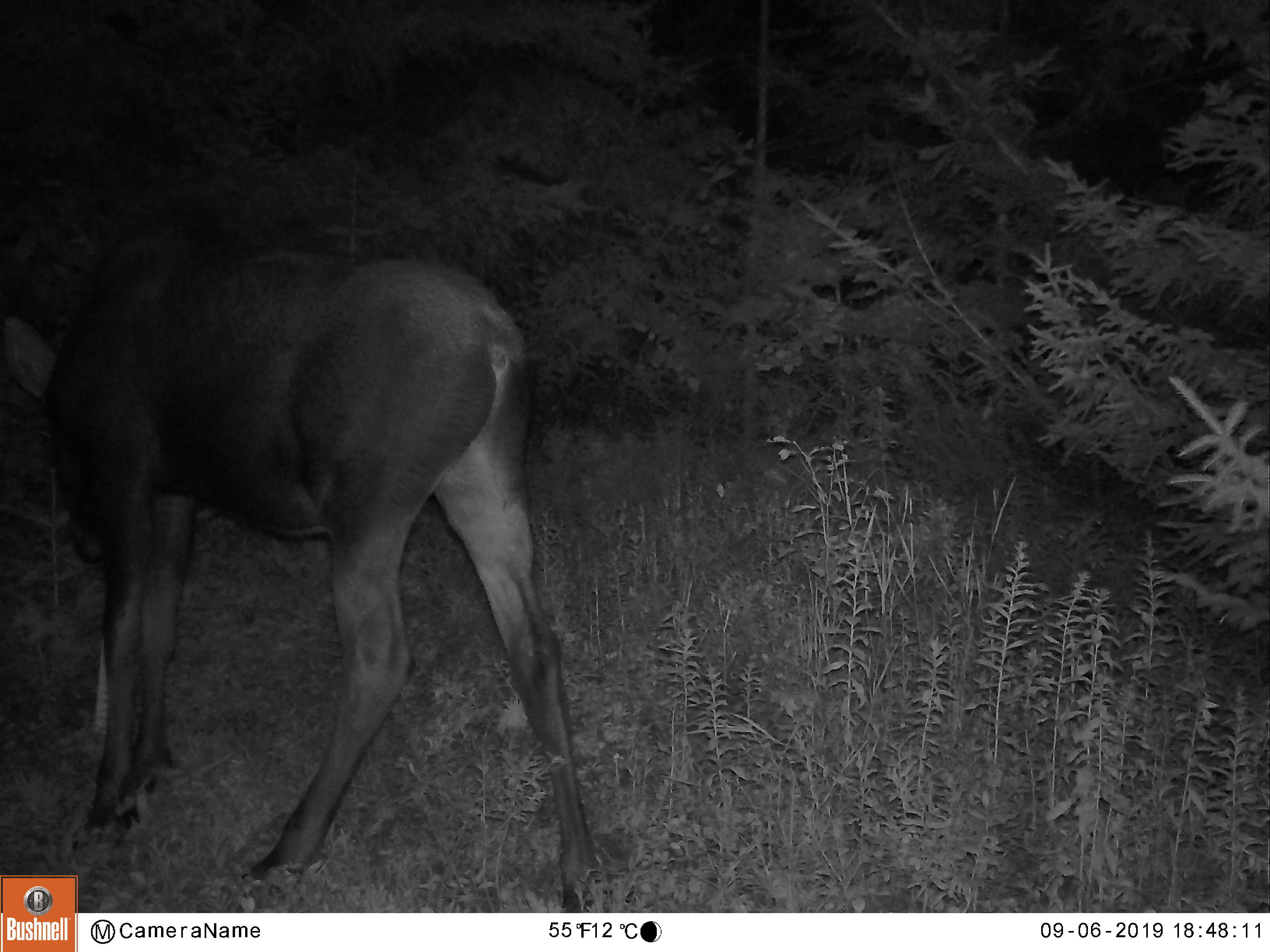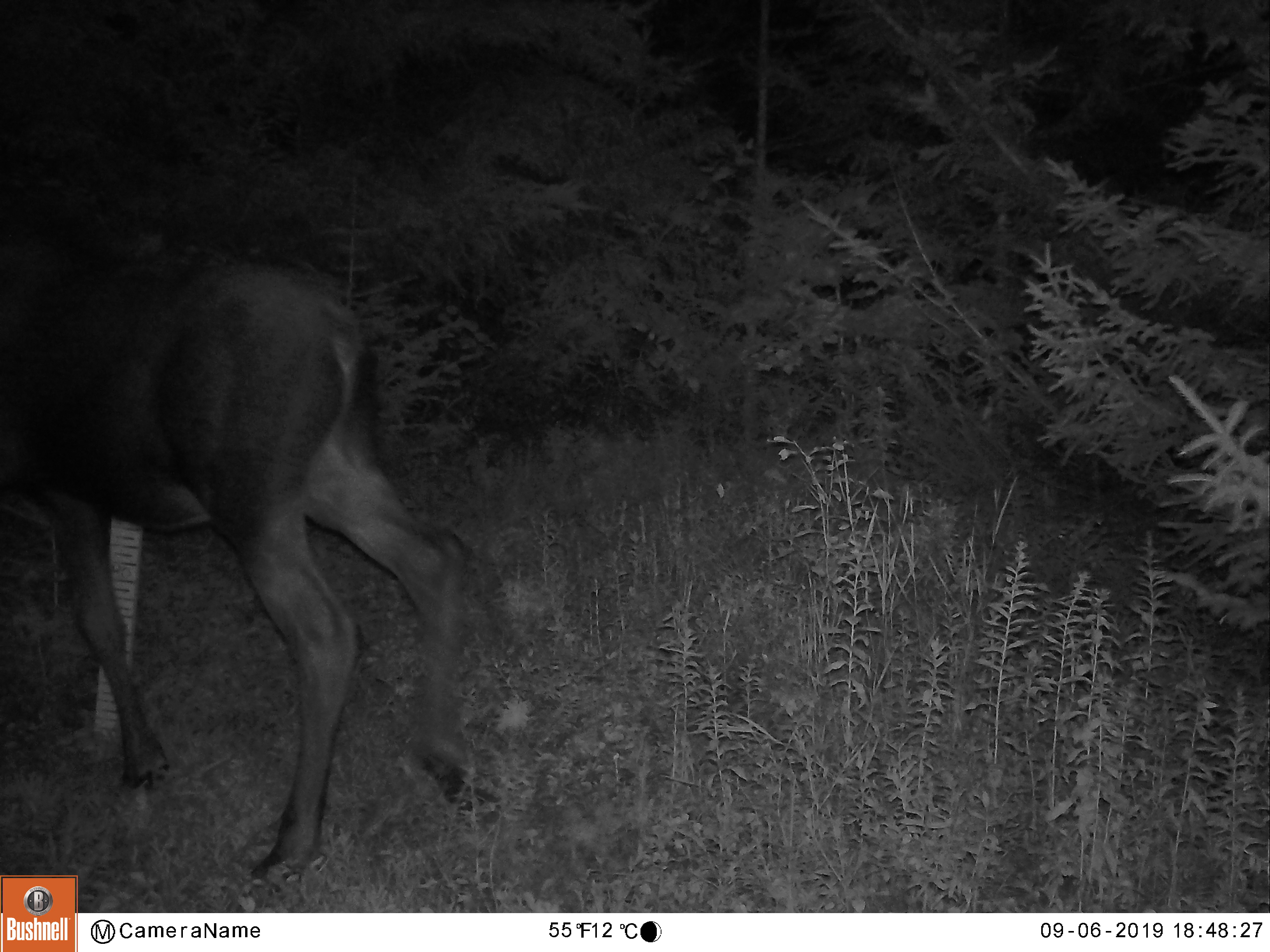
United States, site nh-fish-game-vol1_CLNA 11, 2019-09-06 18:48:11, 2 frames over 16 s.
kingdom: Animalia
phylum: Chordata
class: Mammalia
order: Artiodactyla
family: Cervidae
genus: Alces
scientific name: Alces alces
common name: moose